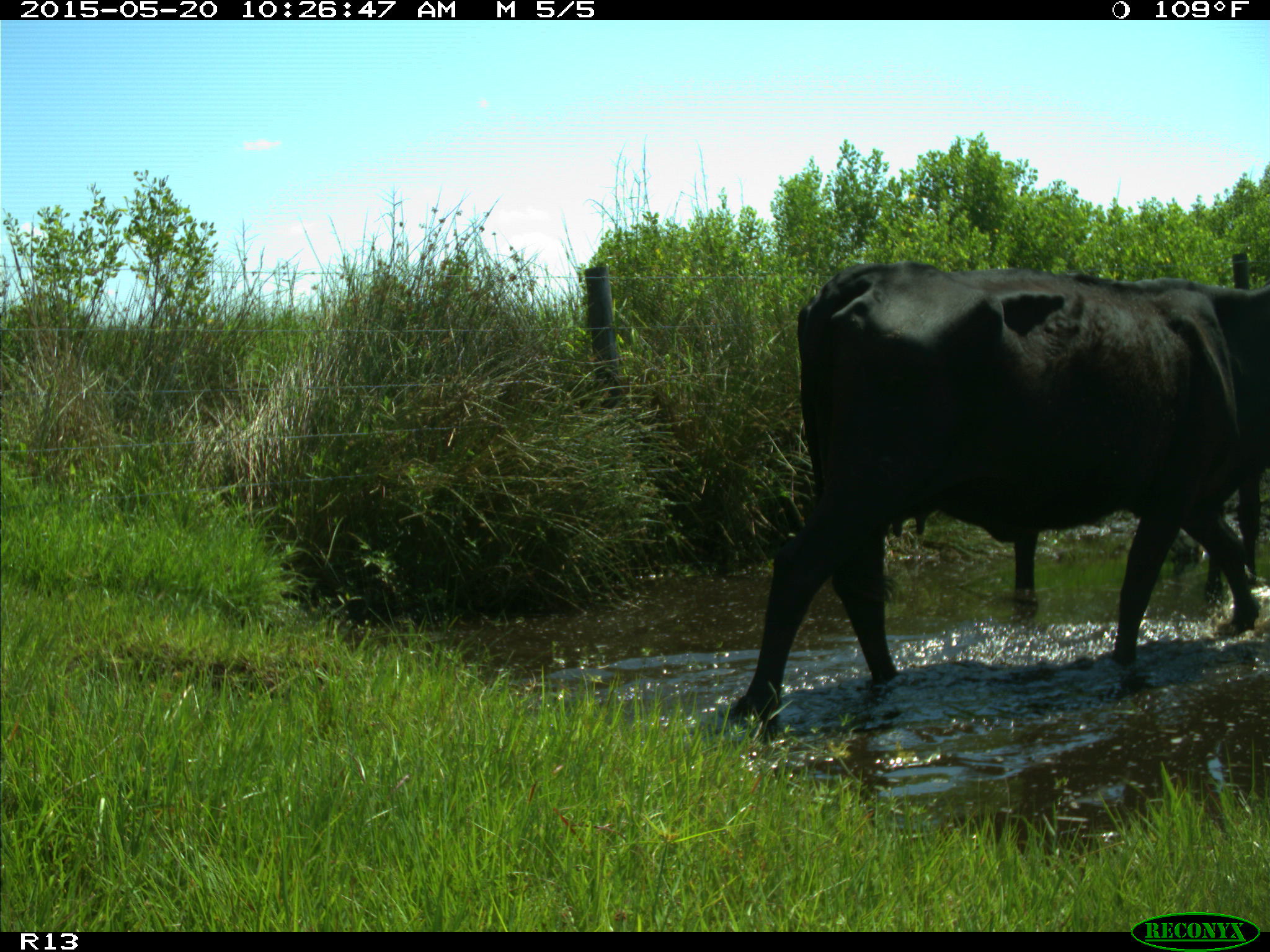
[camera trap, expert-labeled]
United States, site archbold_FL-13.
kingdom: Animalia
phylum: Chordata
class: Mammalia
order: Artiodactyla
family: Bovidae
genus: Bos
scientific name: Bos taurus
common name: domestic cow